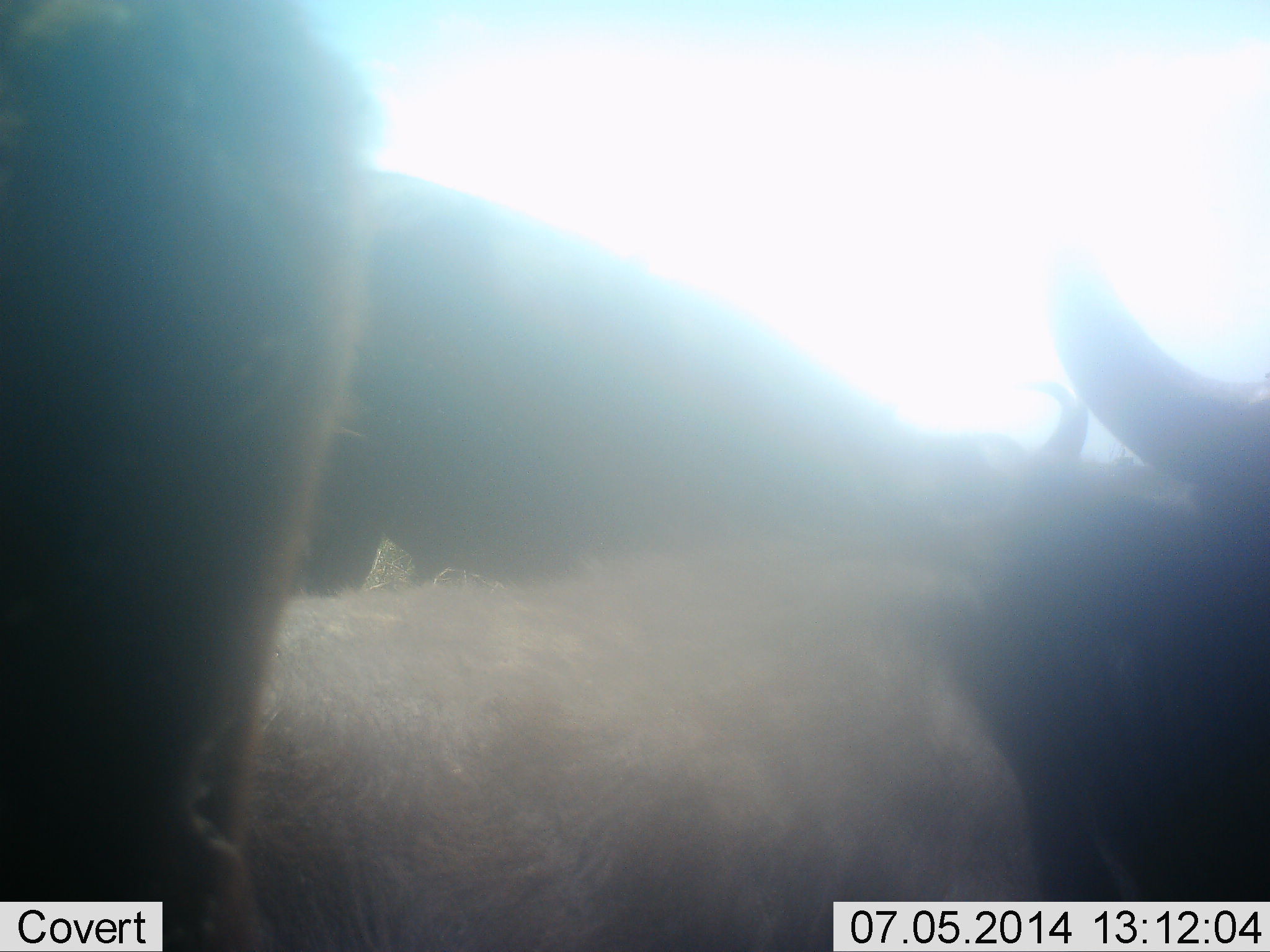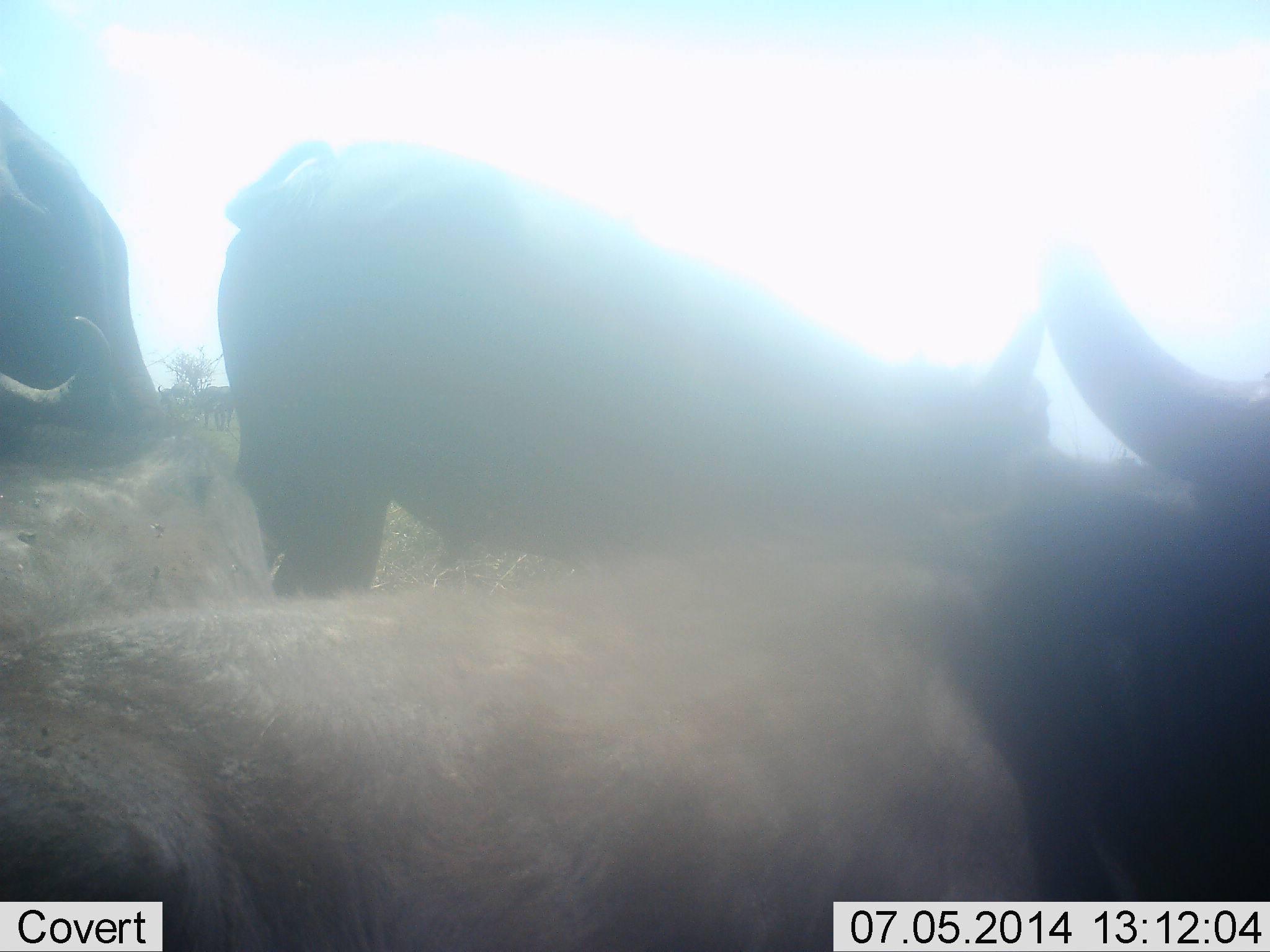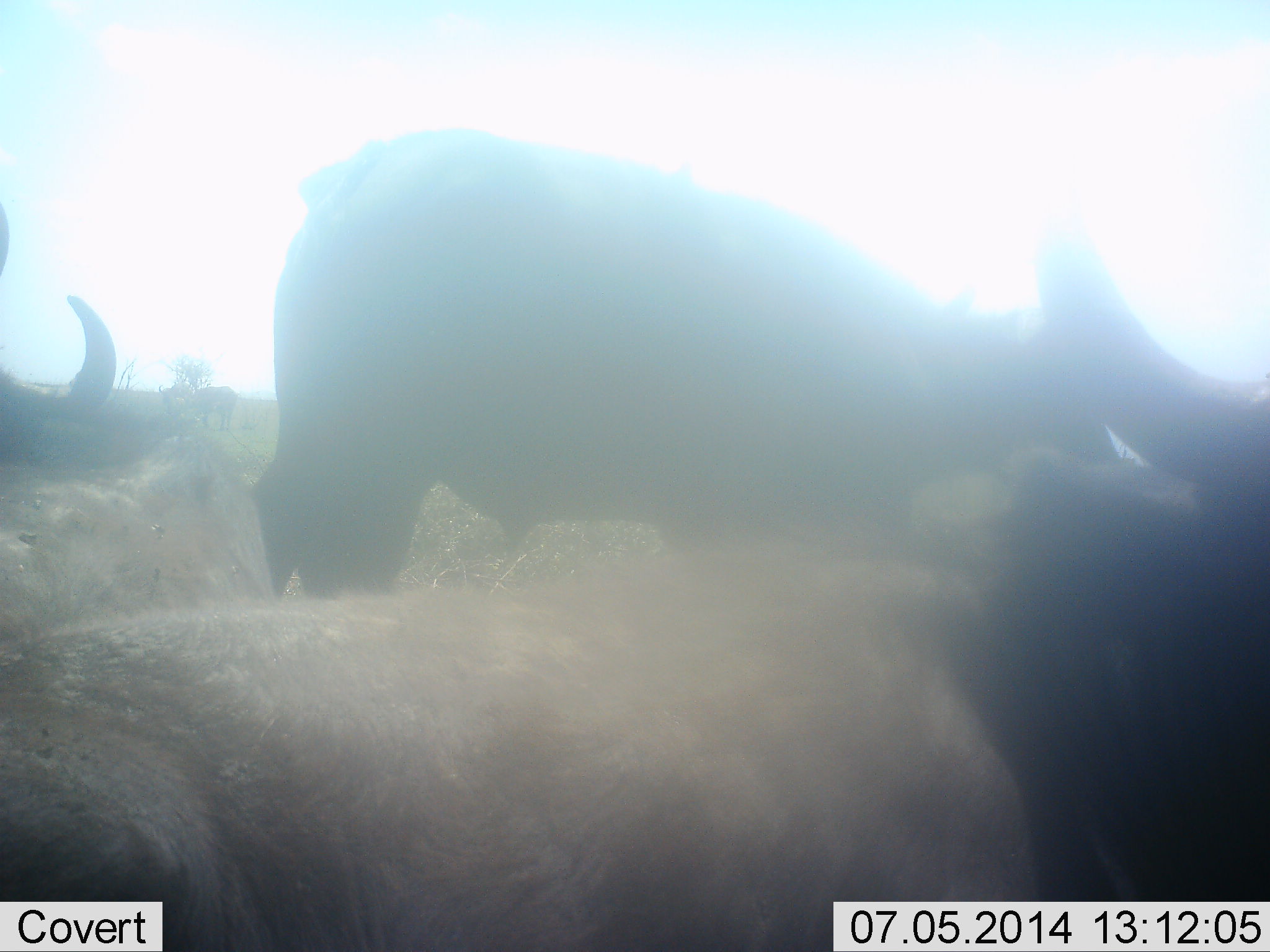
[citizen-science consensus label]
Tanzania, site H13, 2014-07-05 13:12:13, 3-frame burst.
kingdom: Animalia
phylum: Chordata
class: Mammalia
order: Artiodactyla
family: Bovidae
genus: Syncerus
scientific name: Syncerus caffer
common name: cape buffalo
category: buffalo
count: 5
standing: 80%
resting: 70%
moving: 30%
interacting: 0%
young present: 20%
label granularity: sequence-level